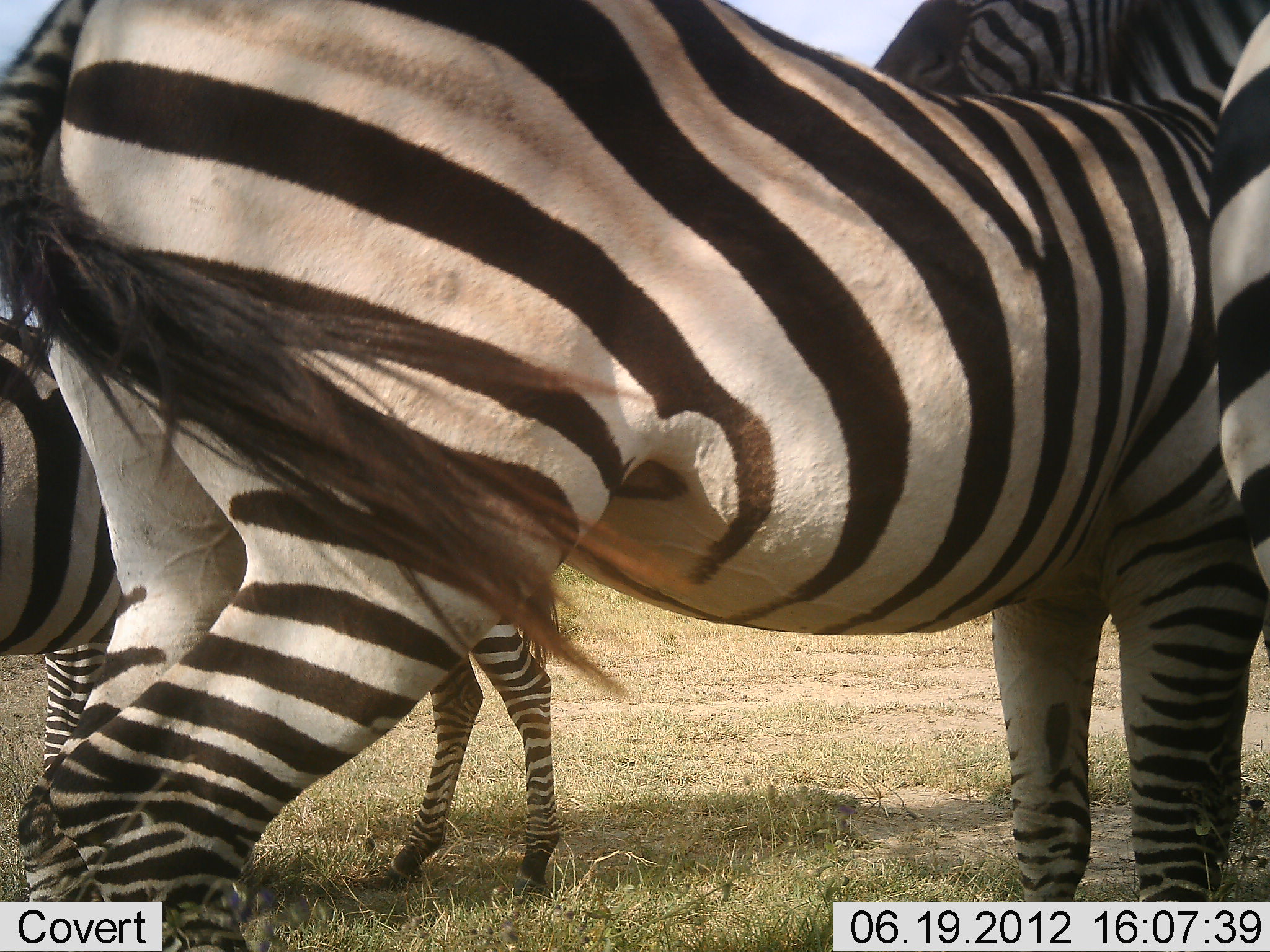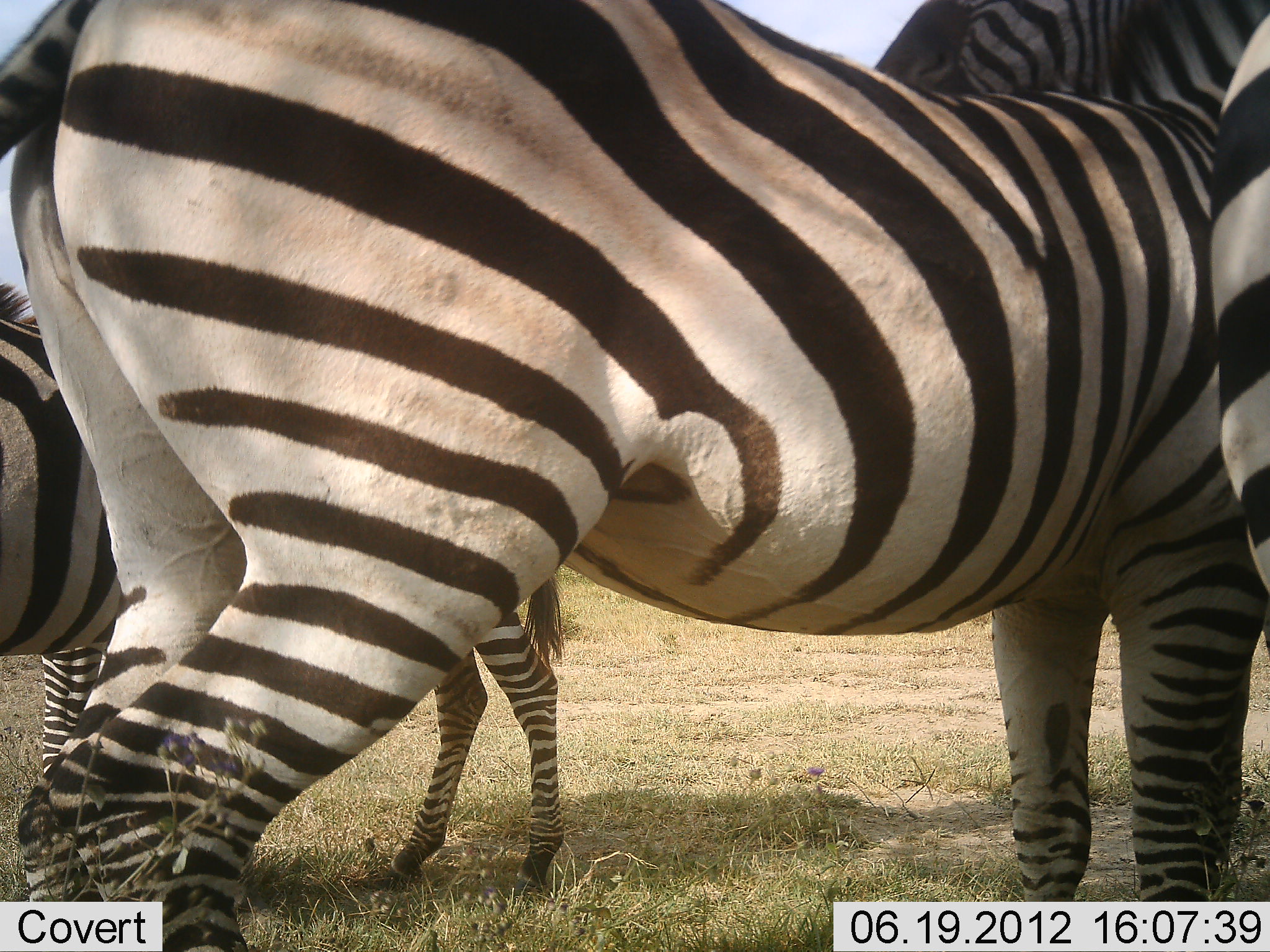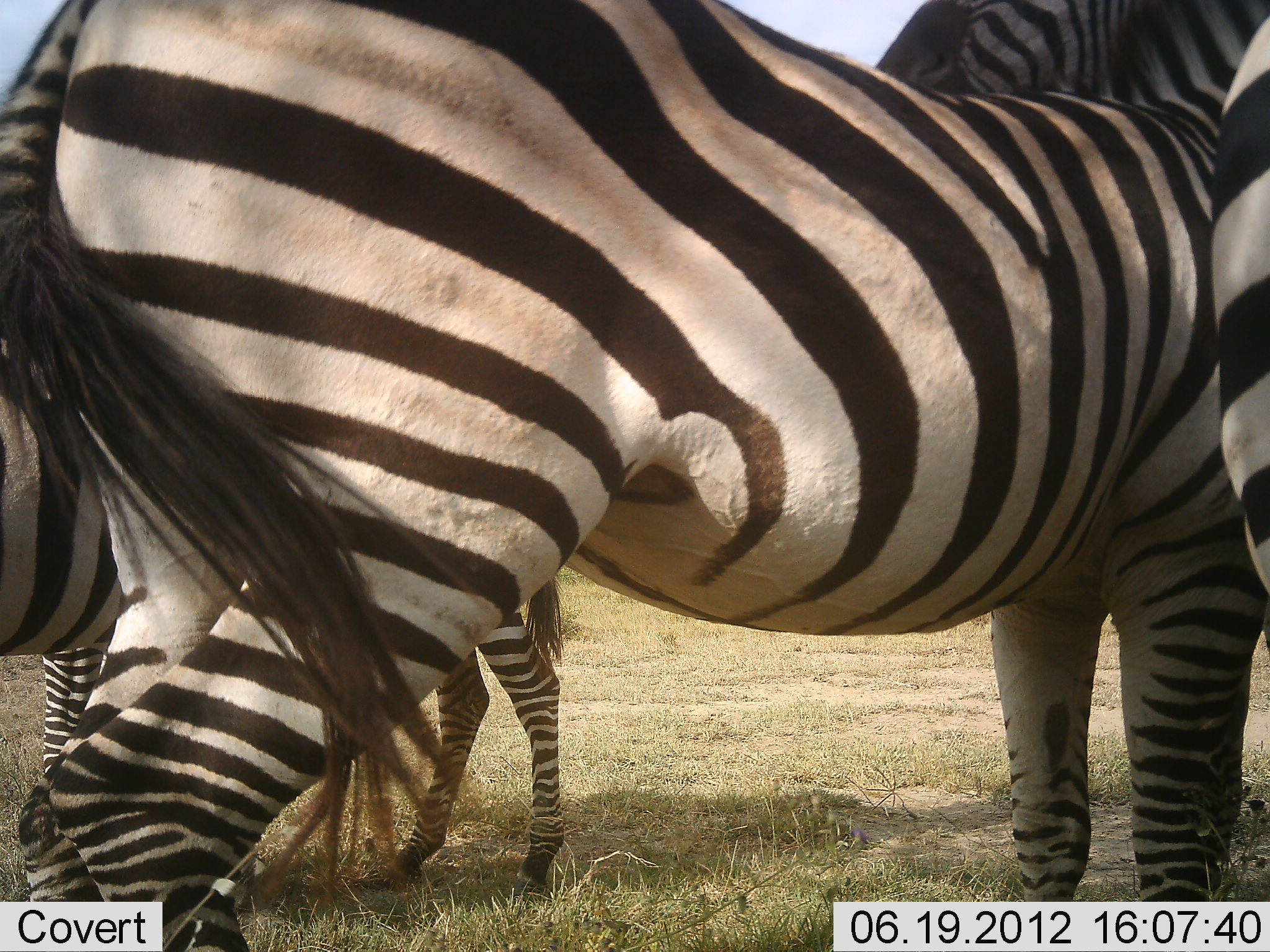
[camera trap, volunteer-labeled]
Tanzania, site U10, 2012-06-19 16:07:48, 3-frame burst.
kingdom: Animalia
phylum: Chordata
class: Mammalia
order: Perissodactyla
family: Equidae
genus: Equus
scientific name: Equus quagga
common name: plains zebra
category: zebra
Zebra (plains zebra) (Equus quagga), count 3. Behavior (volunteer vote fractions): standing 100%, resting 0%, moving 10%, interacting 30%. Young present (vote fraction): 10%. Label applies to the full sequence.